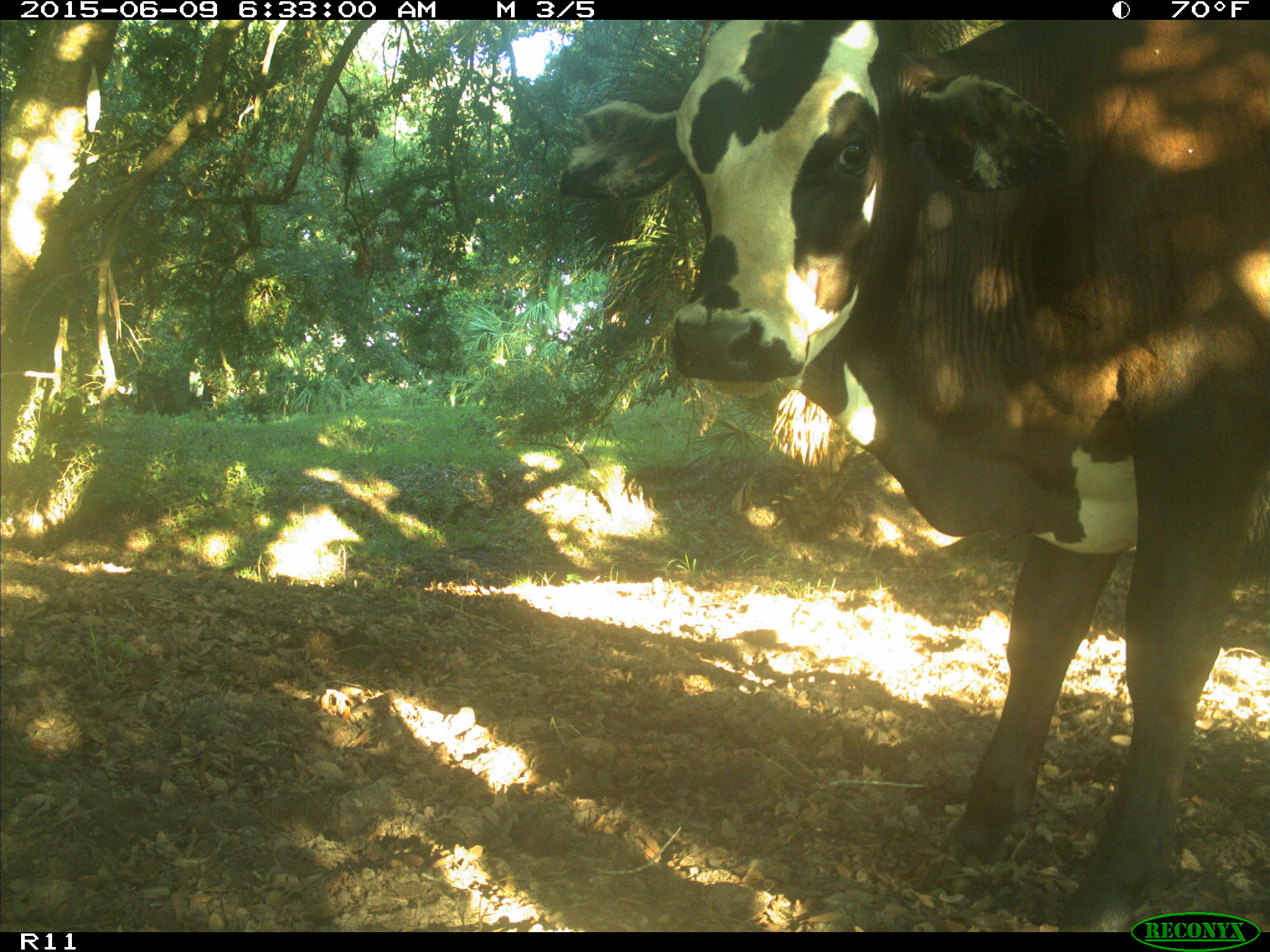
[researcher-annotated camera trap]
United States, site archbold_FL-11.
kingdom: Animalia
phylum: Chordata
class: Mammalia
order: Artiodactyla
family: Bovidae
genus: Bos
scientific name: Bos taurus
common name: domestic cow